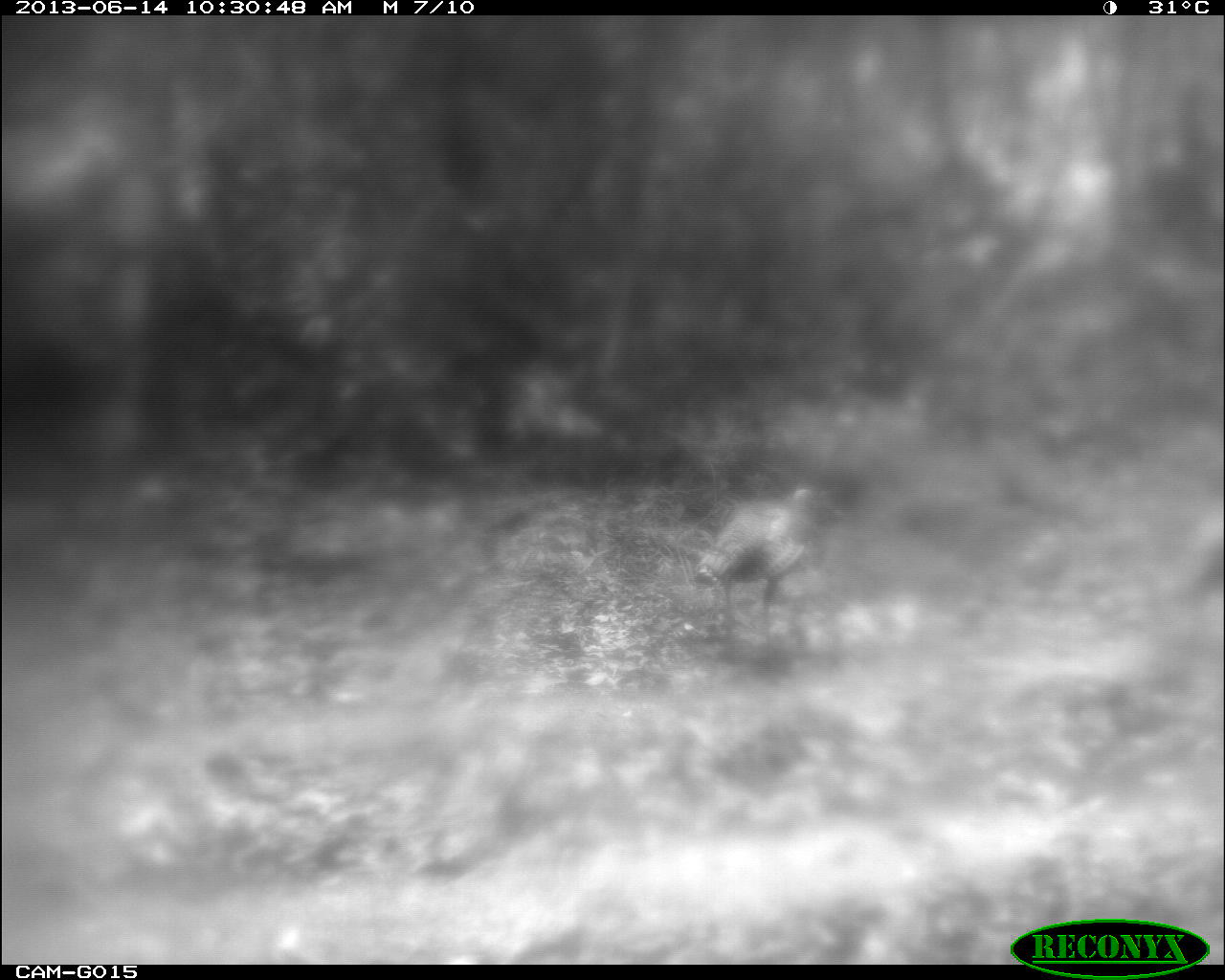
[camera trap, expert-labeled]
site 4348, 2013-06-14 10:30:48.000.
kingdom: Animalia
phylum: Chordata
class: Aves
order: Galliformes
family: Phasianidae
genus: Meleagris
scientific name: Meleagris ocellata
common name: ocellated turkey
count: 2